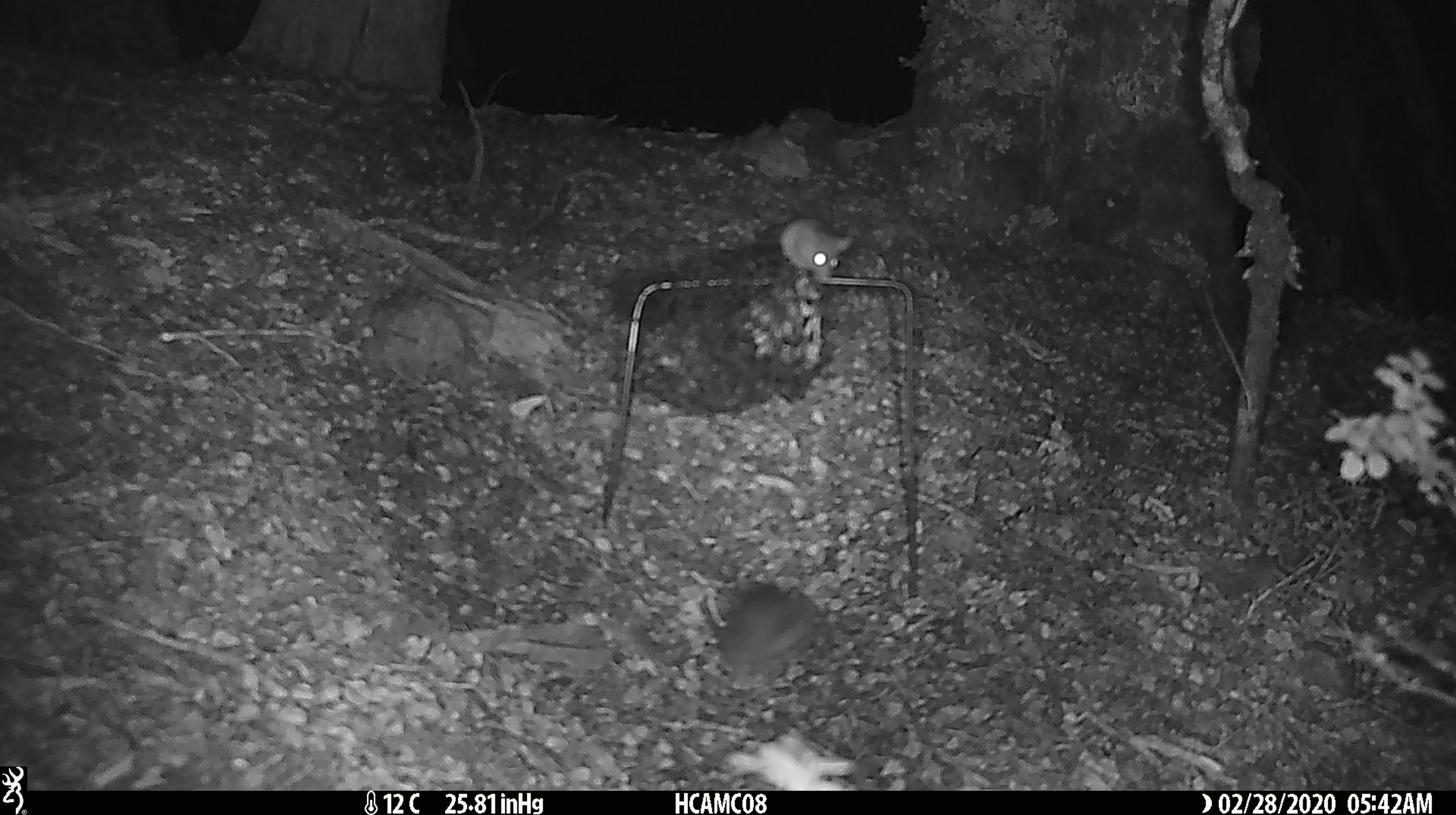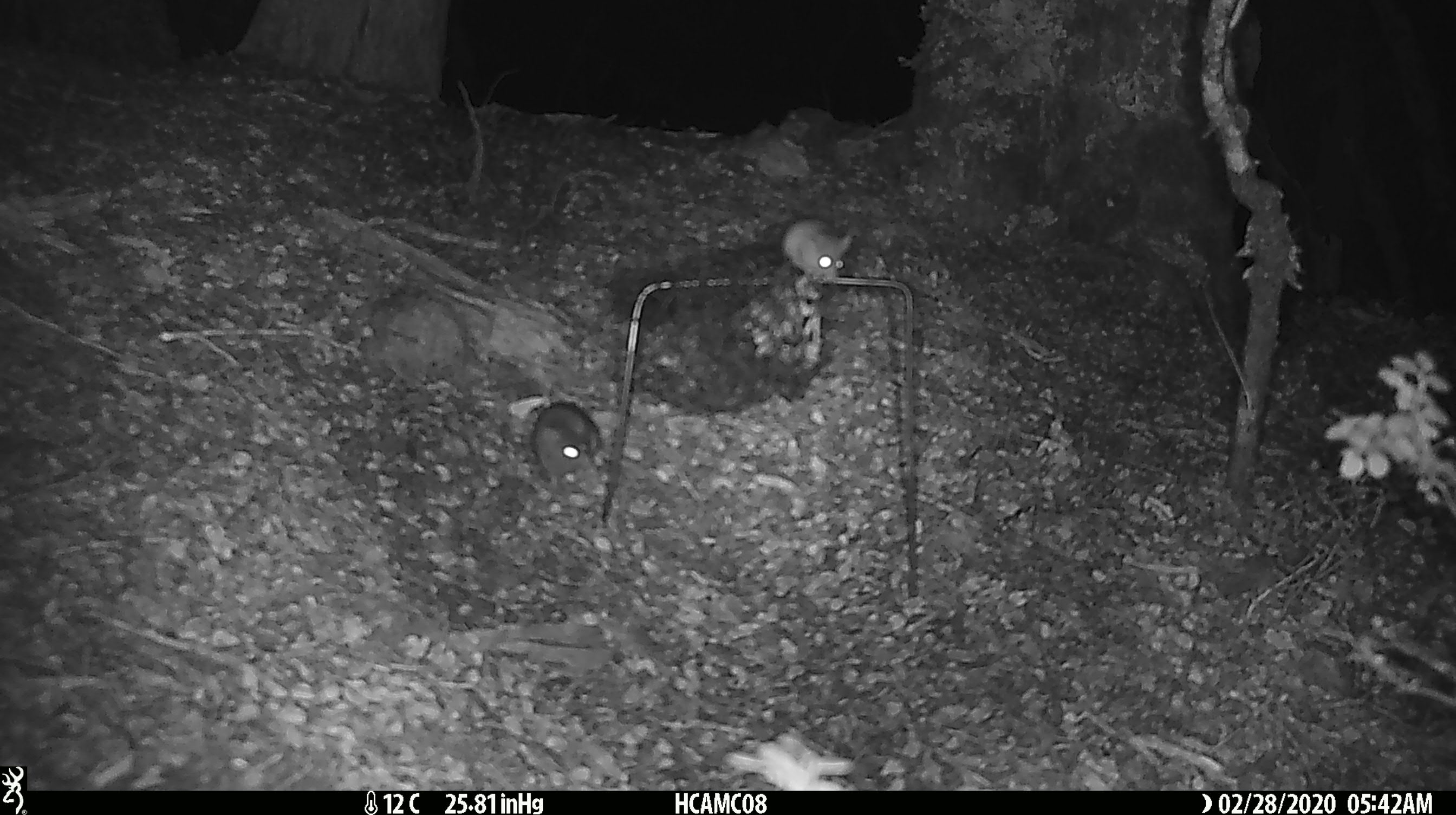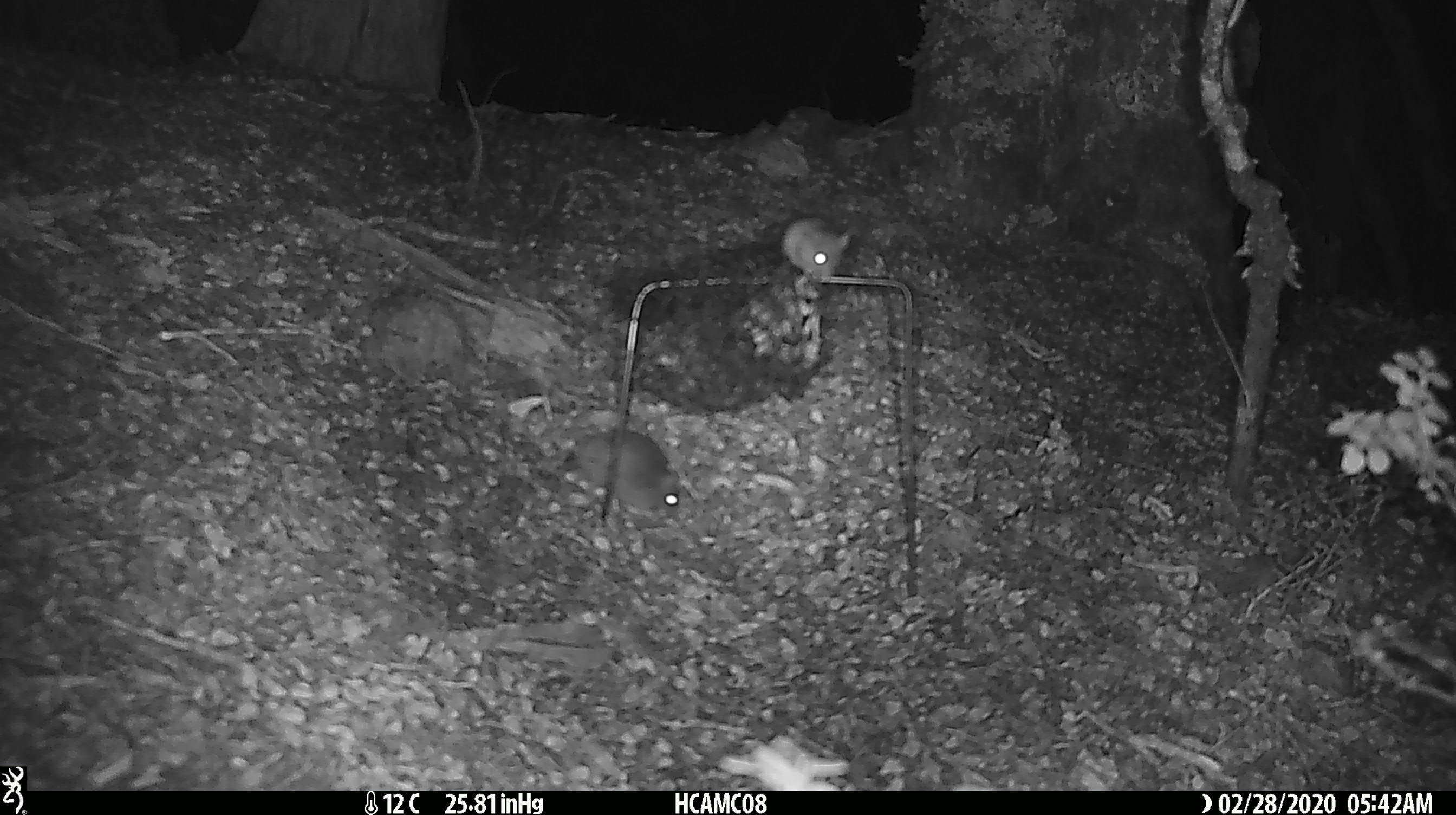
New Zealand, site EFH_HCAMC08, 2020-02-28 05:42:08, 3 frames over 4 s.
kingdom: Animalia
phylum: Chordata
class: Mammalia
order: Rodentia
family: Muridae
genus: Mus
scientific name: Mus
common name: mouse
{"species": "mouse (Mus)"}